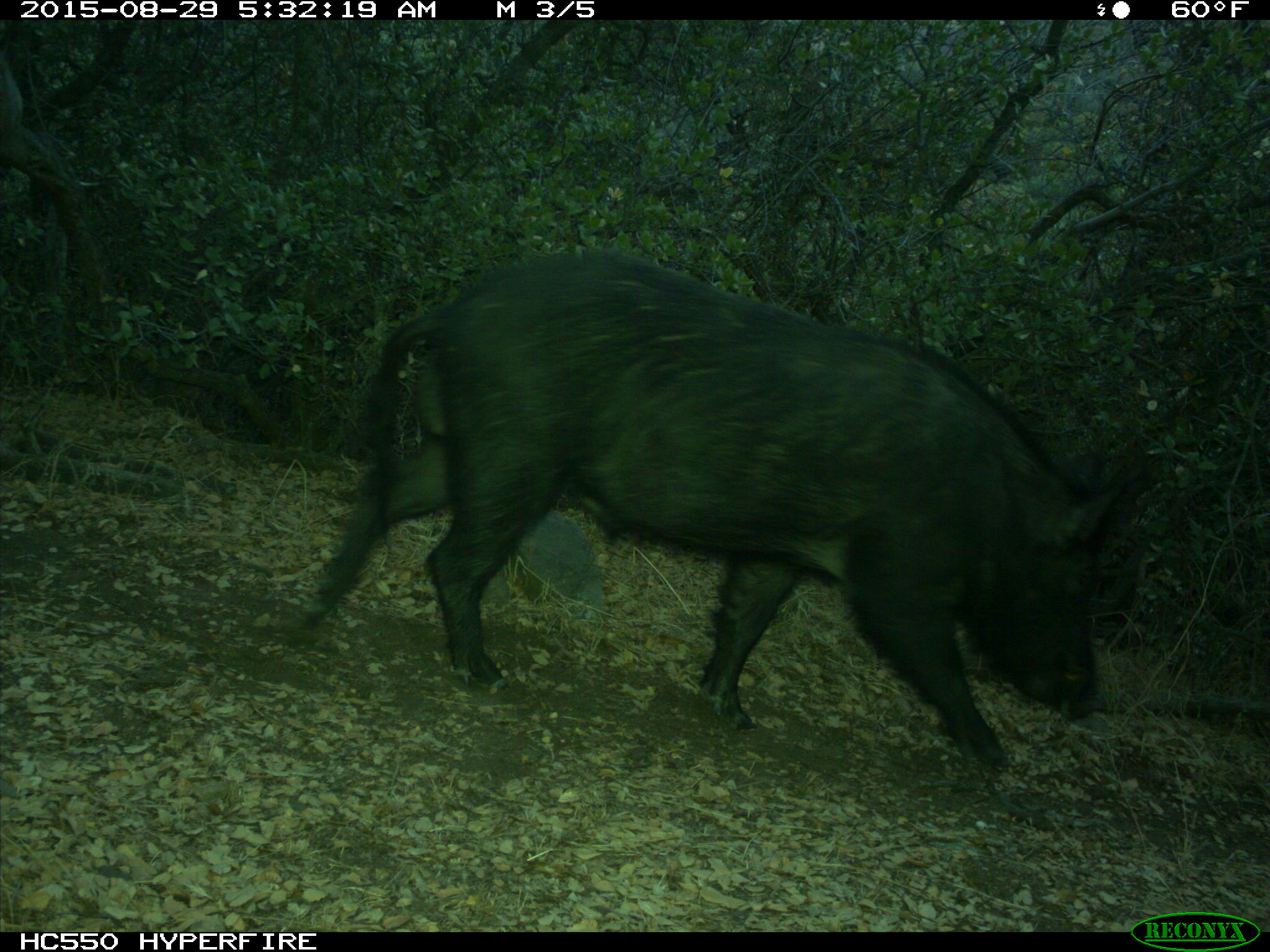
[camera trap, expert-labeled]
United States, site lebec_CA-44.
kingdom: Animalia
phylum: Chordata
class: Mammalia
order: Artiodactyla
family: Suidae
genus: Sus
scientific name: Sus scrofa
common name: wild boar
Sus scrofa (wild boar).